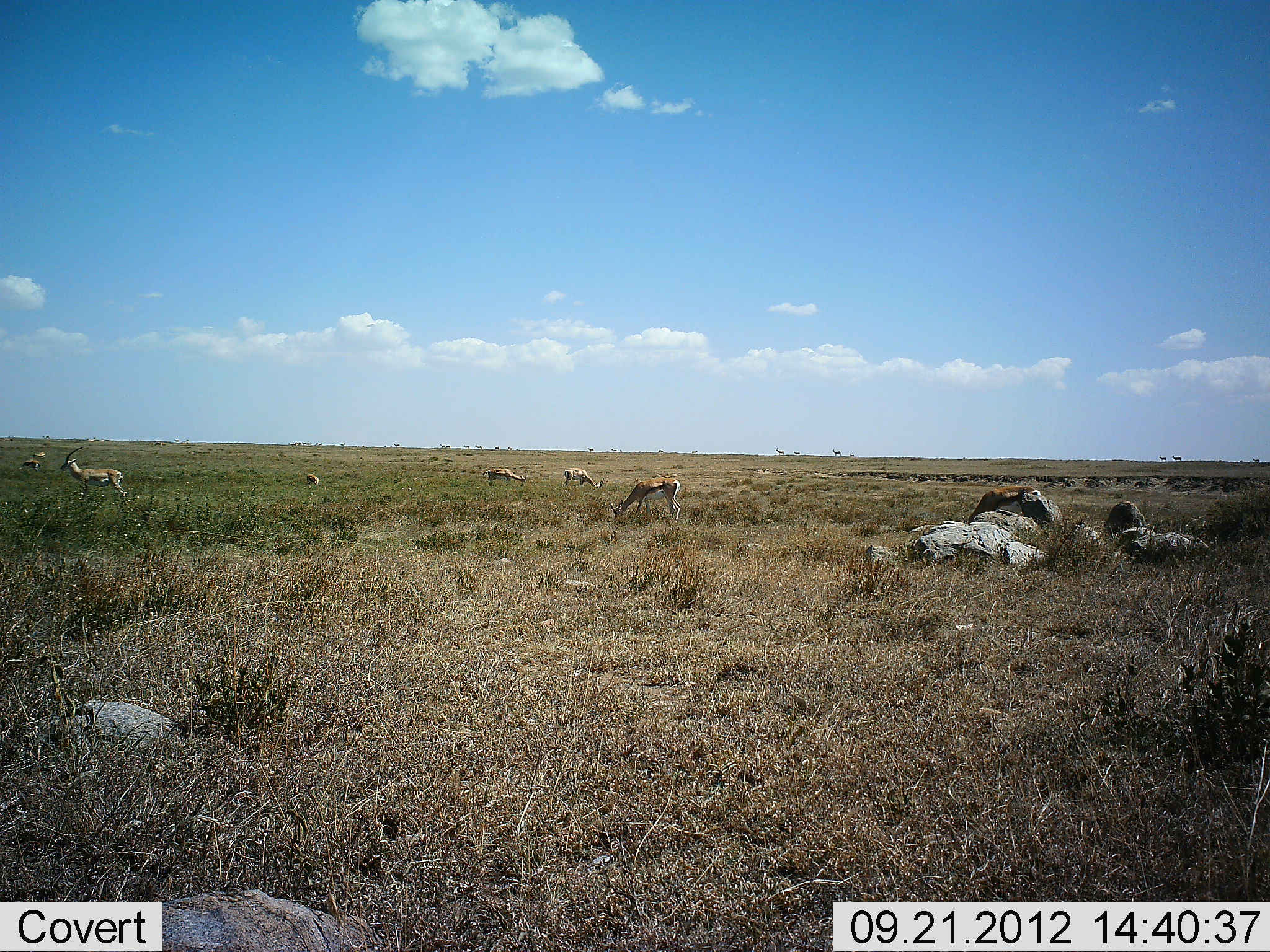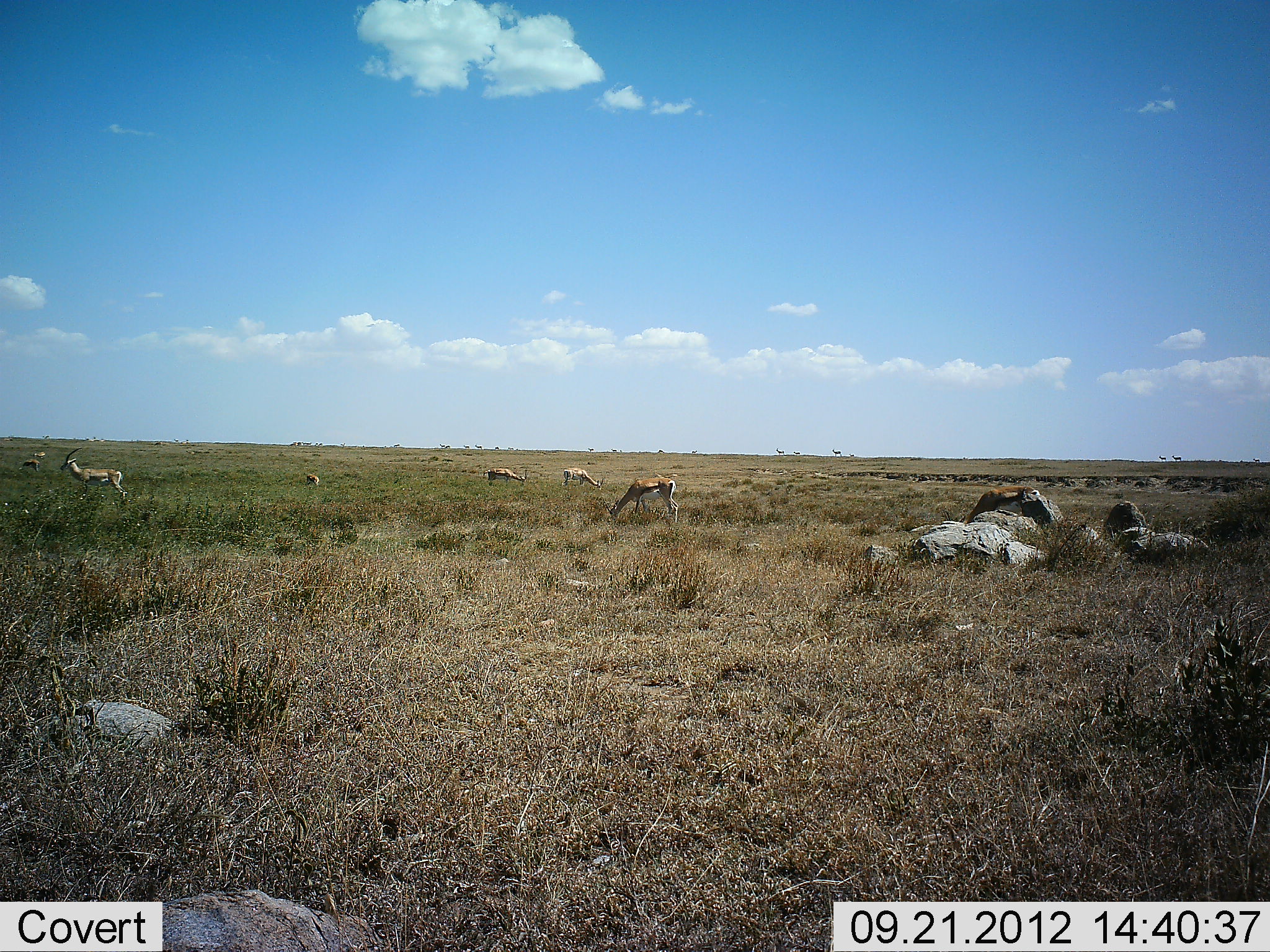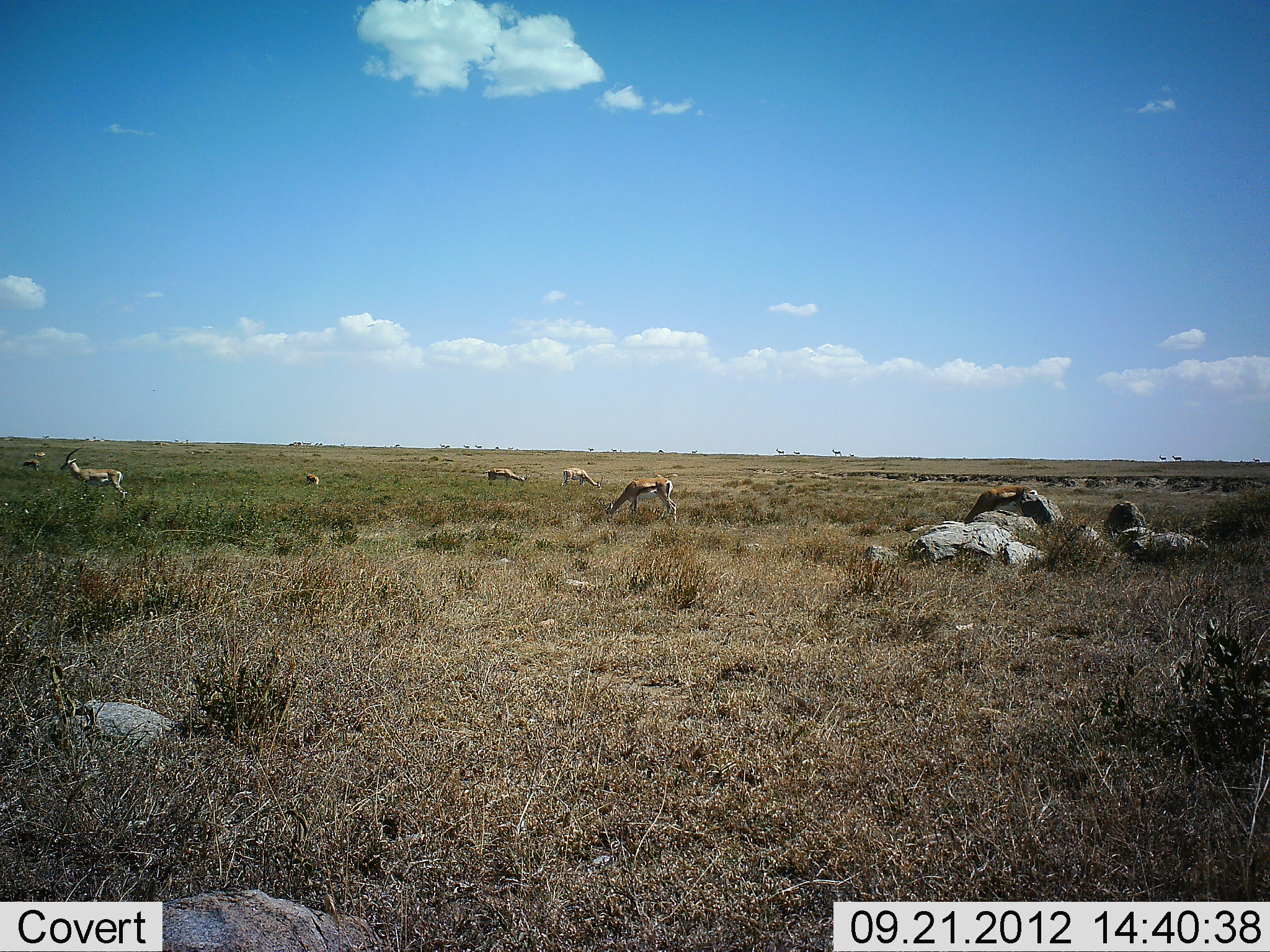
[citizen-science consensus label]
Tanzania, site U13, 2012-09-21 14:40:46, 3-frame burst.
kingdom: Animalia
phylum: Chordata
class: Mammalia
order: Artiodactyla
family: Bovidae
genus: Eudorcas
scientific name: Eudorcas thomsonii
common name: thomson's gazelle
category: gazellethomsons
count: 7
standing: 100%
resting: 0%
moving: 10%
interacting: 0%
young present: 0%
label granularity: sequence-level